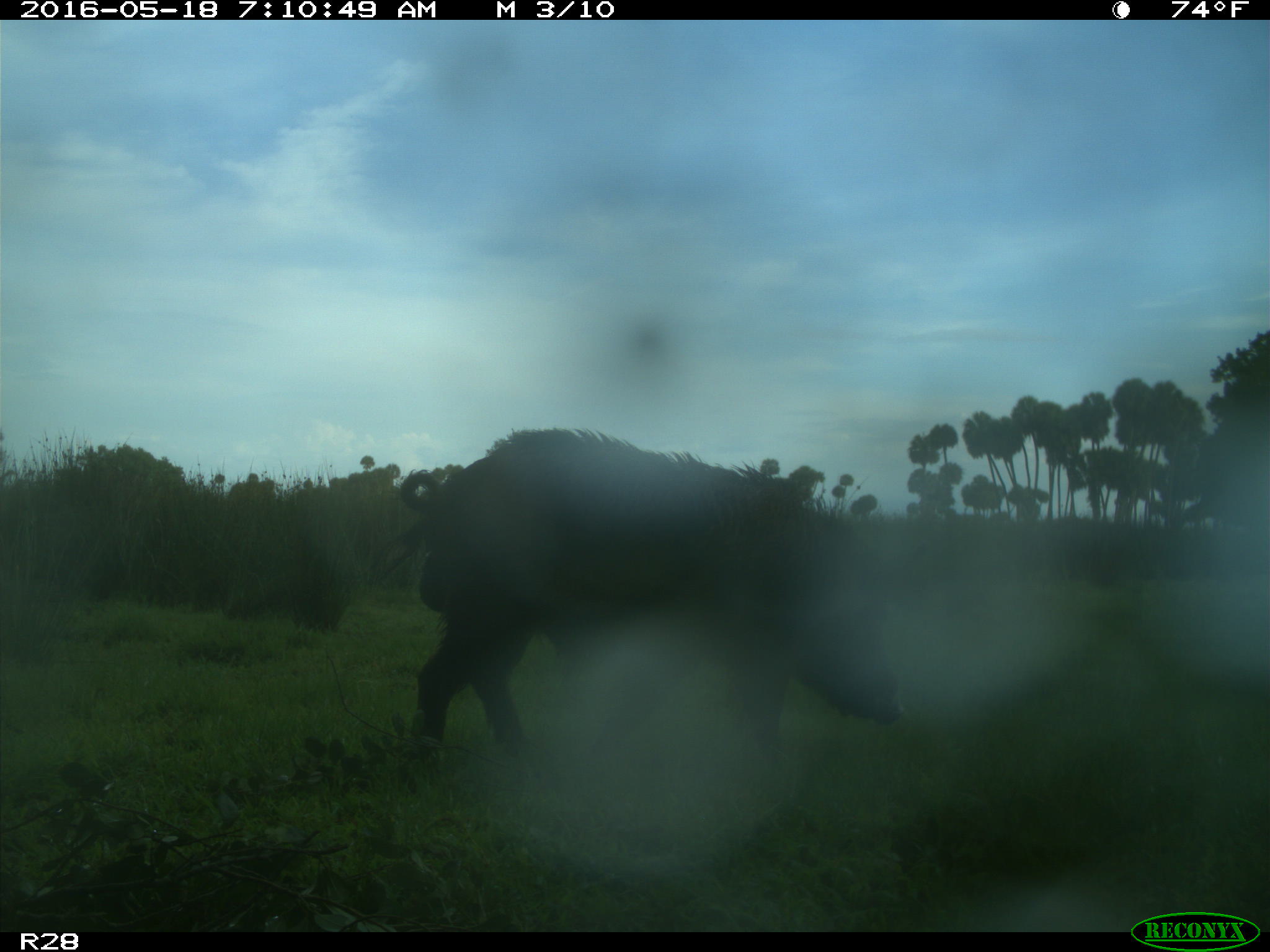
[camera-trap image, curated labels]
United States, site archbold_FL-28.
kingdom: Animalia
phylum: Chordata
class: Mammalia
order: Artiodactyla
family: Suidae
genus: Sus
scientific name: Sus scrofa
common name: wild boar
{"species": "Sus scrofa (wild boar)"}